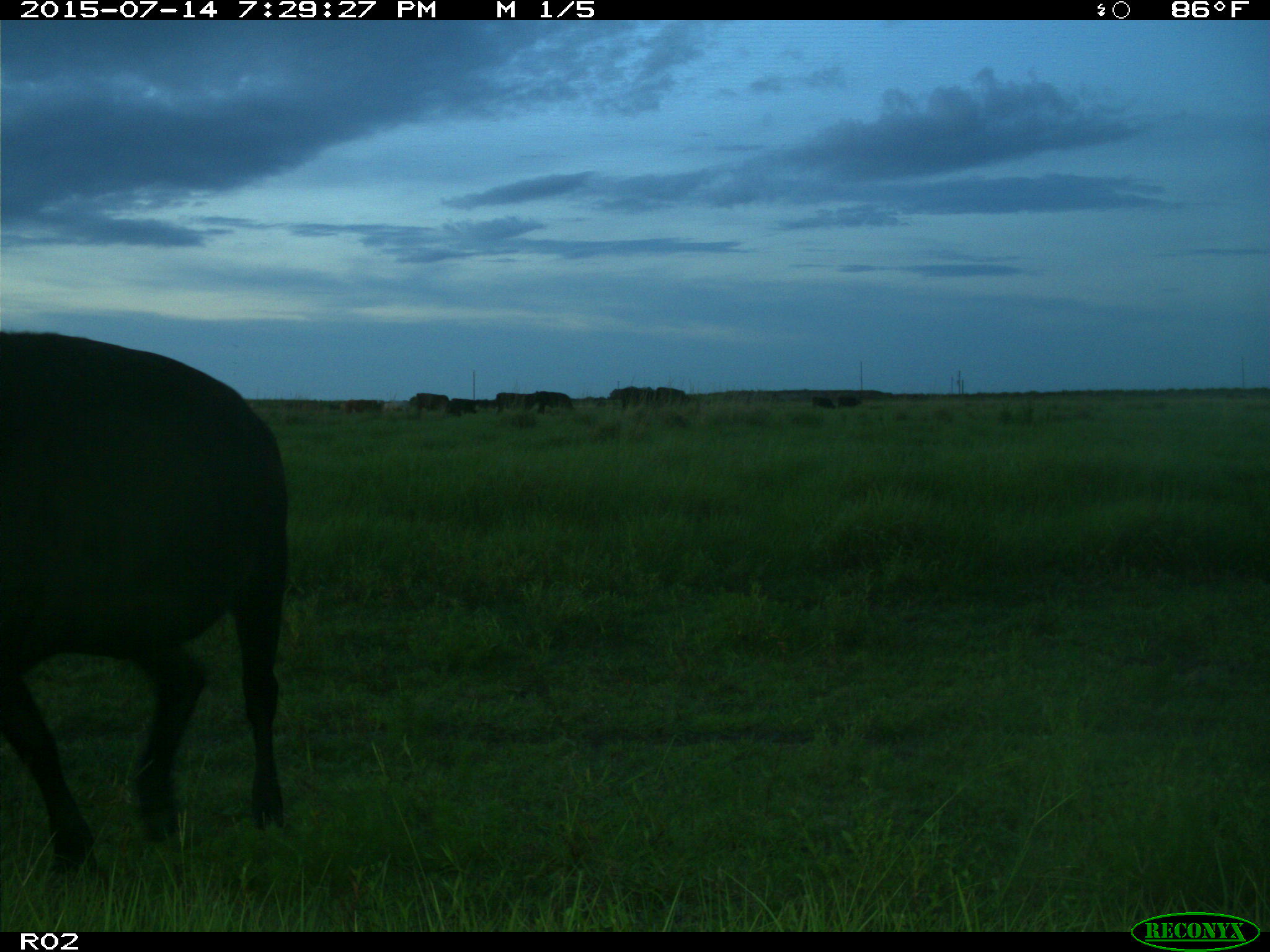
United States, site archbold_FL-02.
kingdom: Animalia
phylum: Chordata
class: Mammalia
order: Artiodactyla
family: Bovidae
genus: Bos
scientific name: Bos taurus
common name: domestic cow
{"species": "Bos taurus (domestic cow)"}